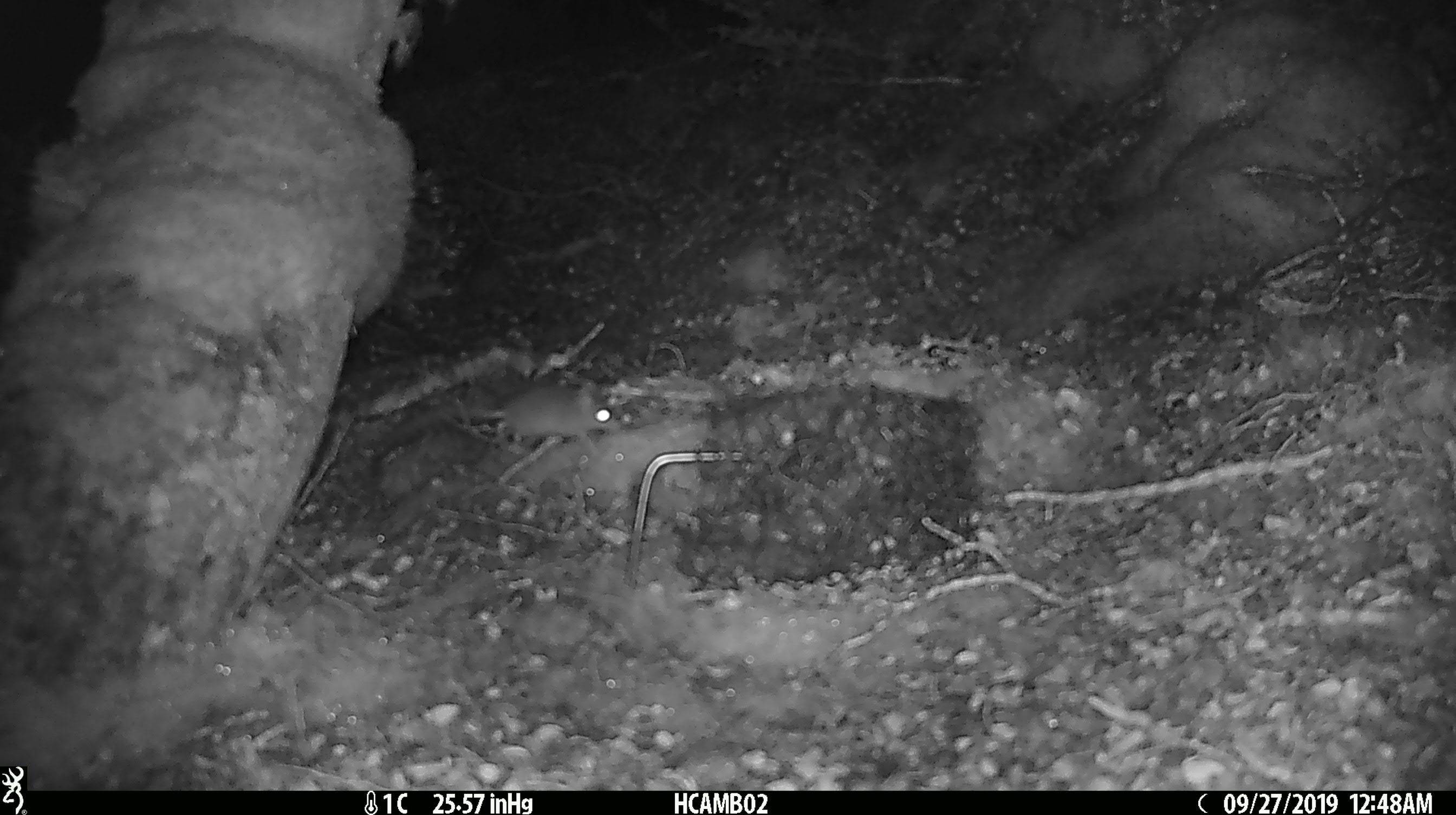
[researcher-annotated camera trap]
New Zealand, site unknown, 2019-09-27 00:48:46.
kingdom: Animalia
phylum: Chordata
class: Mammalia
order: Rodentia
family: Muridae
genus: Mus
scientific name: Mus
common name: mouse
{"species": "mouse (Mus)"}